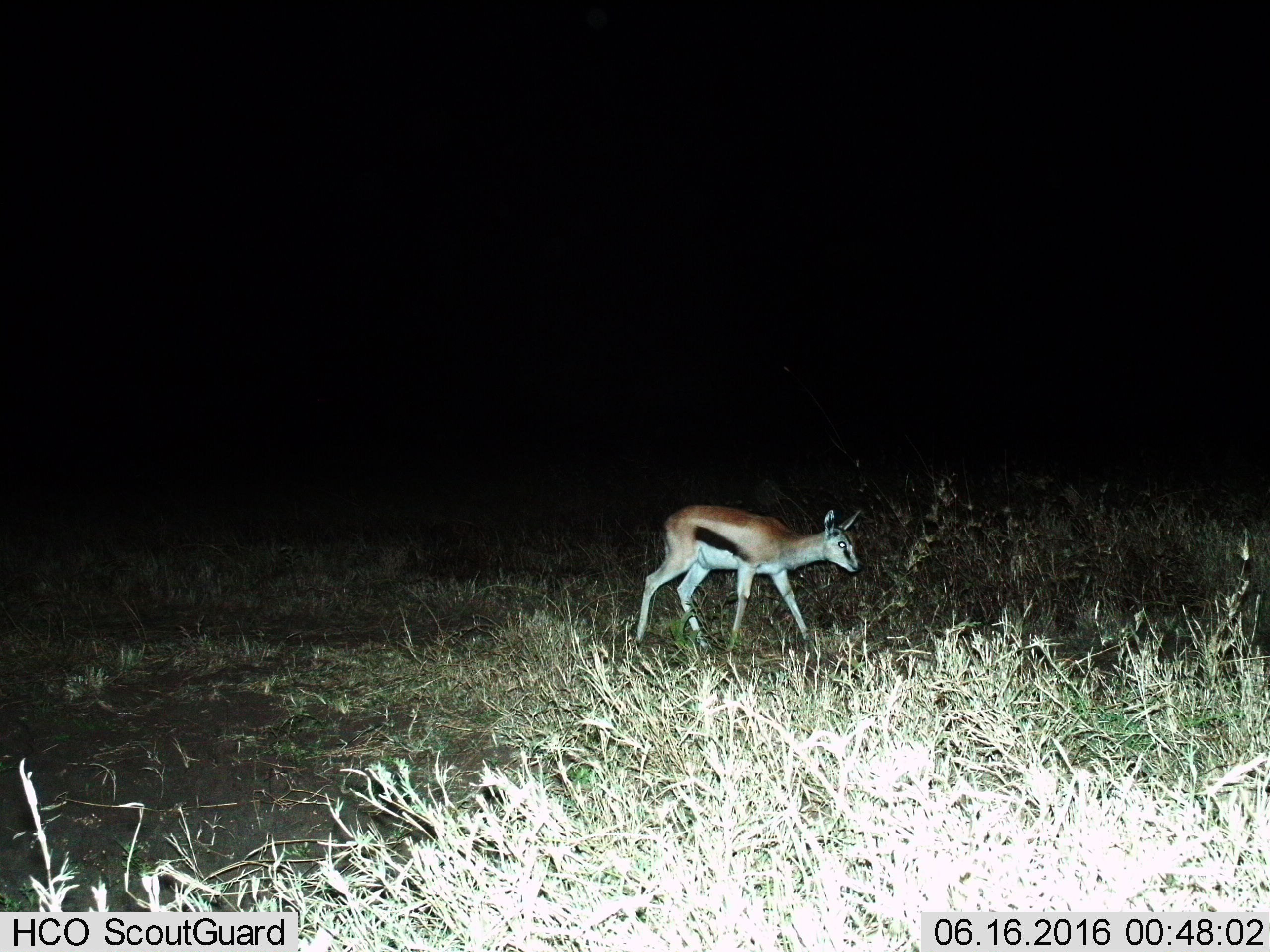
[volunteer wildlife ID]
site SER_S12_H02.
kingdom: Animalia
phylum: Chordata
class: Mammalia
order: Artiodactyla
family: Bovidae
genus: Eudorcas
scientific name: Eudorcas thomsonii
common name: thomson's gazelle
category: gazellethomsons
Gazellethomsons (thomson's gazelle) (Eudorcas thomsonii), count 1. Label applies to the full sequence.